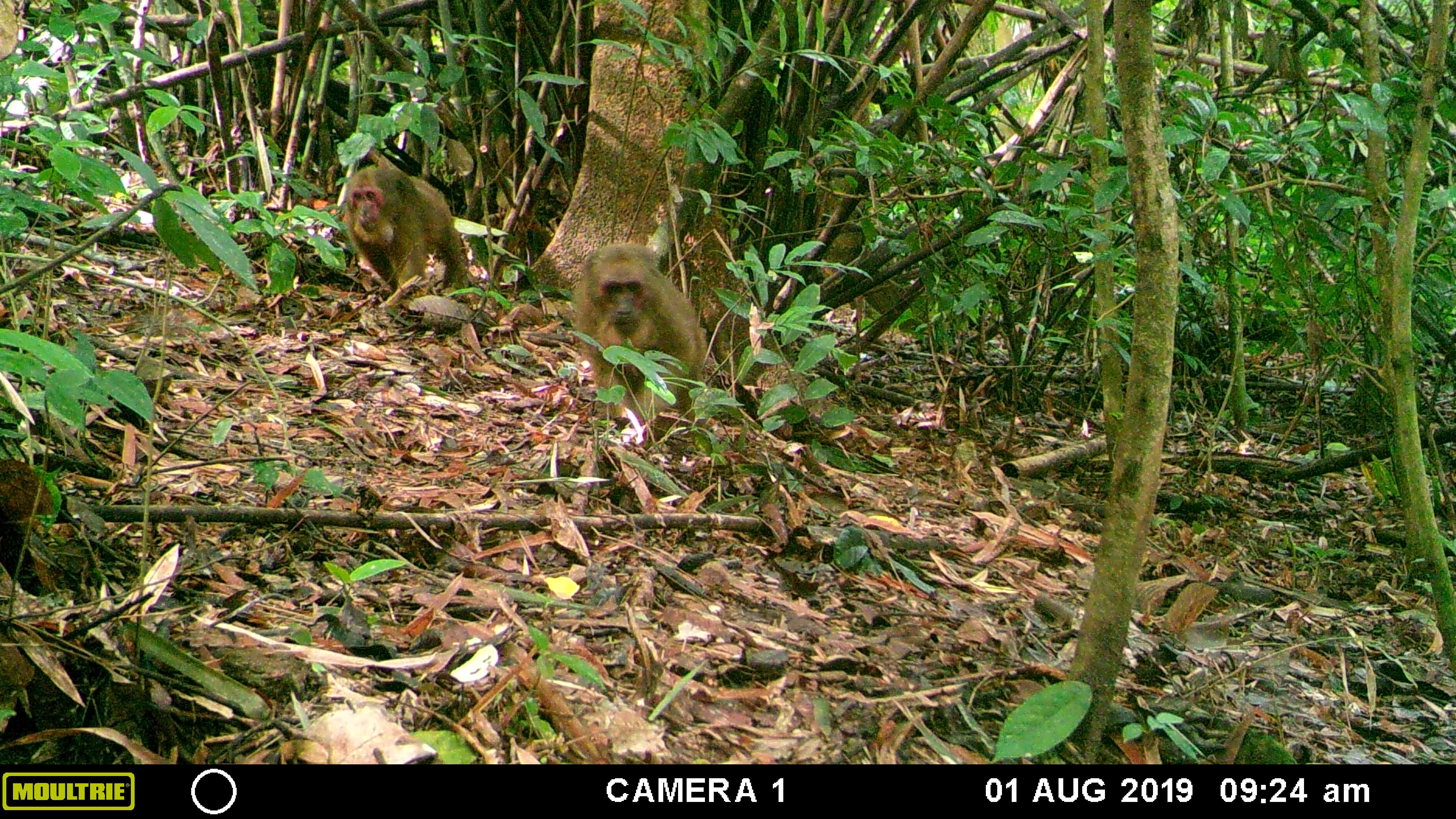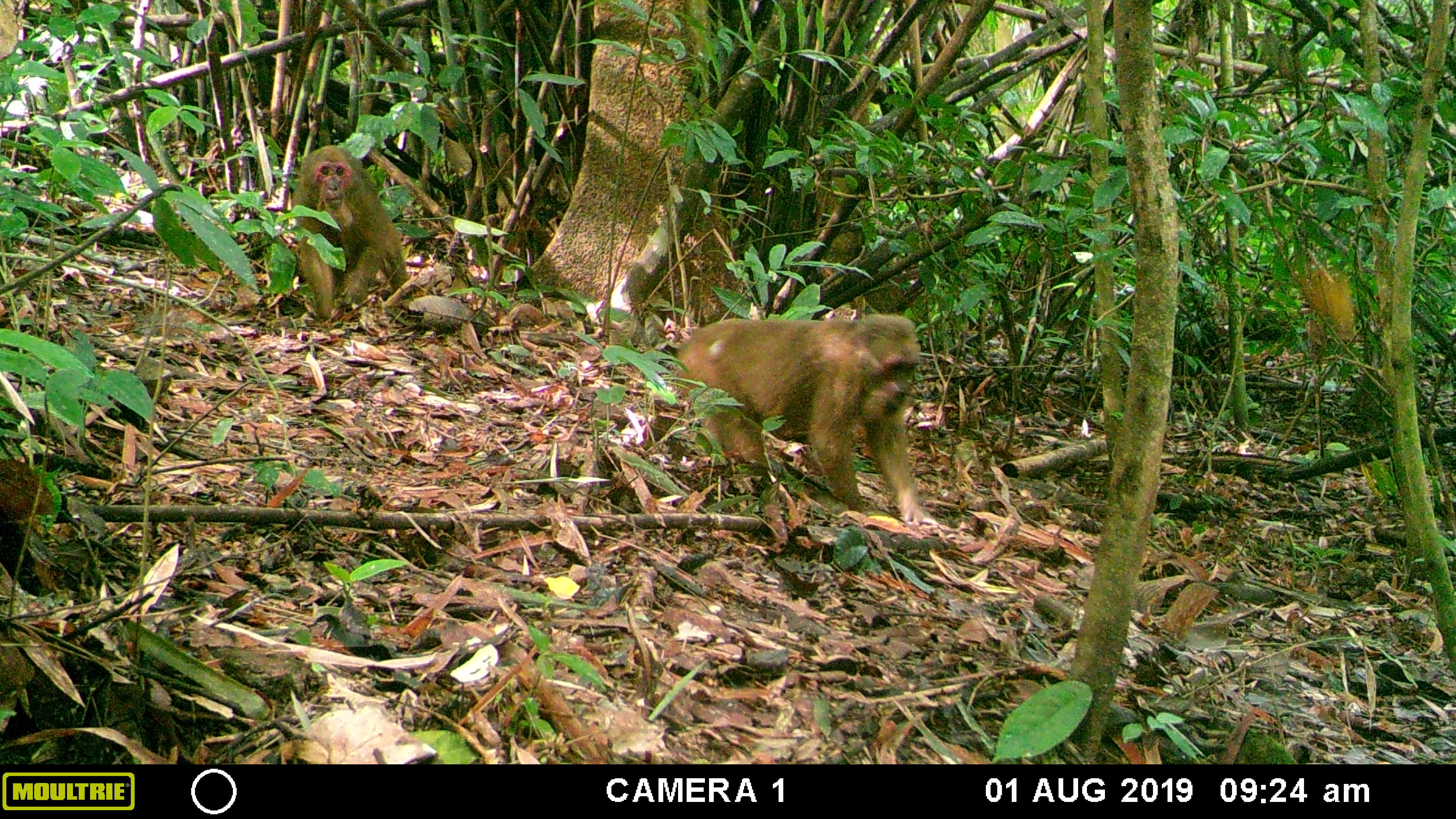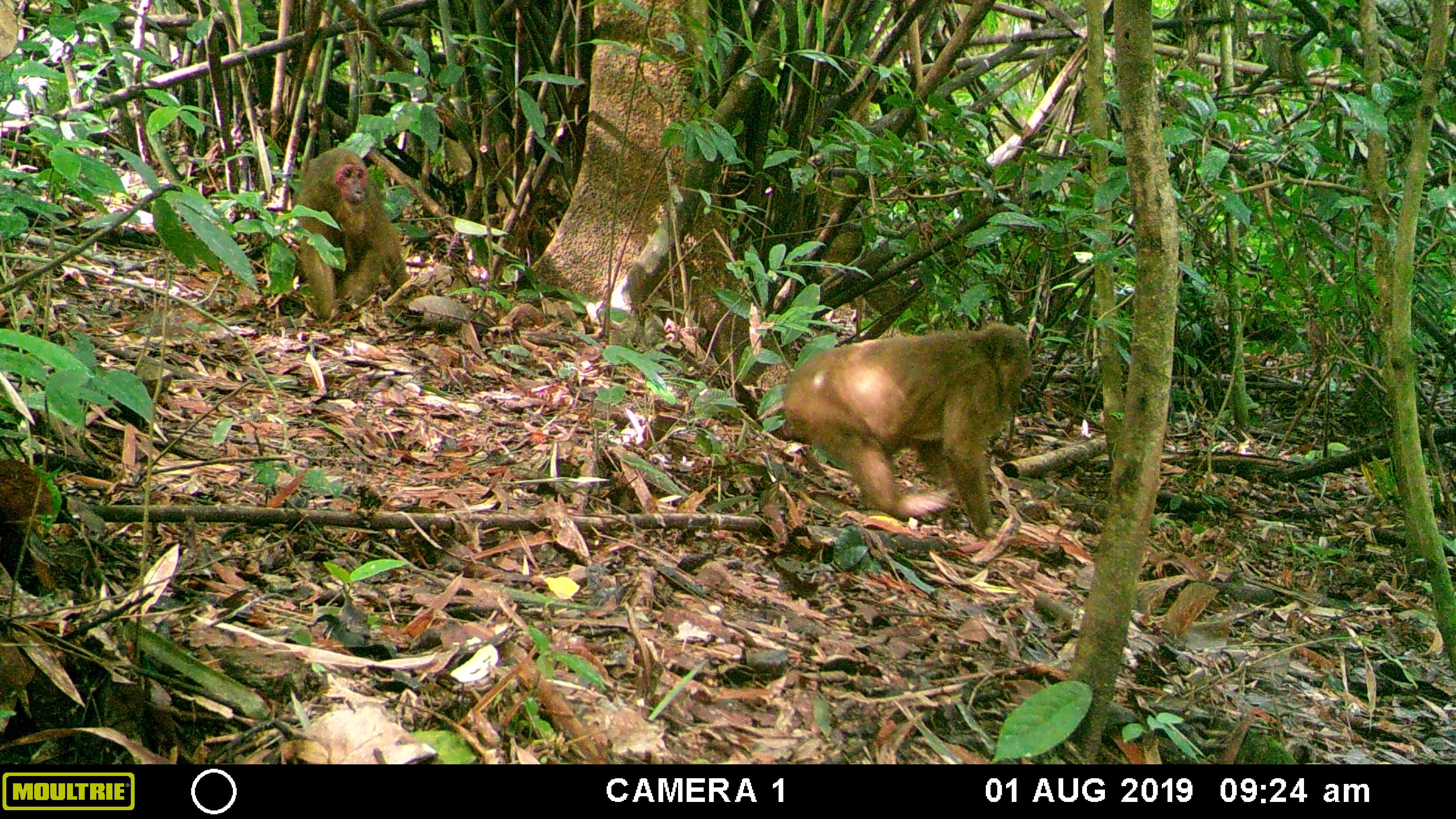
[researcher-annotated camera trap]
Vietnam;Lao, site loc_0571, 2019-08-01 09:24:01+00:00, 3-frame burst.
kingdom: Animalia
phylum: Chordata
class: Mammalia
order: Primates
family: Cercopithecidae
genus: Macaca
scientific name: Macaca arctoides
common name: stump-tailed macaque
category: stump tailed macaque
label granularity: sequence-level